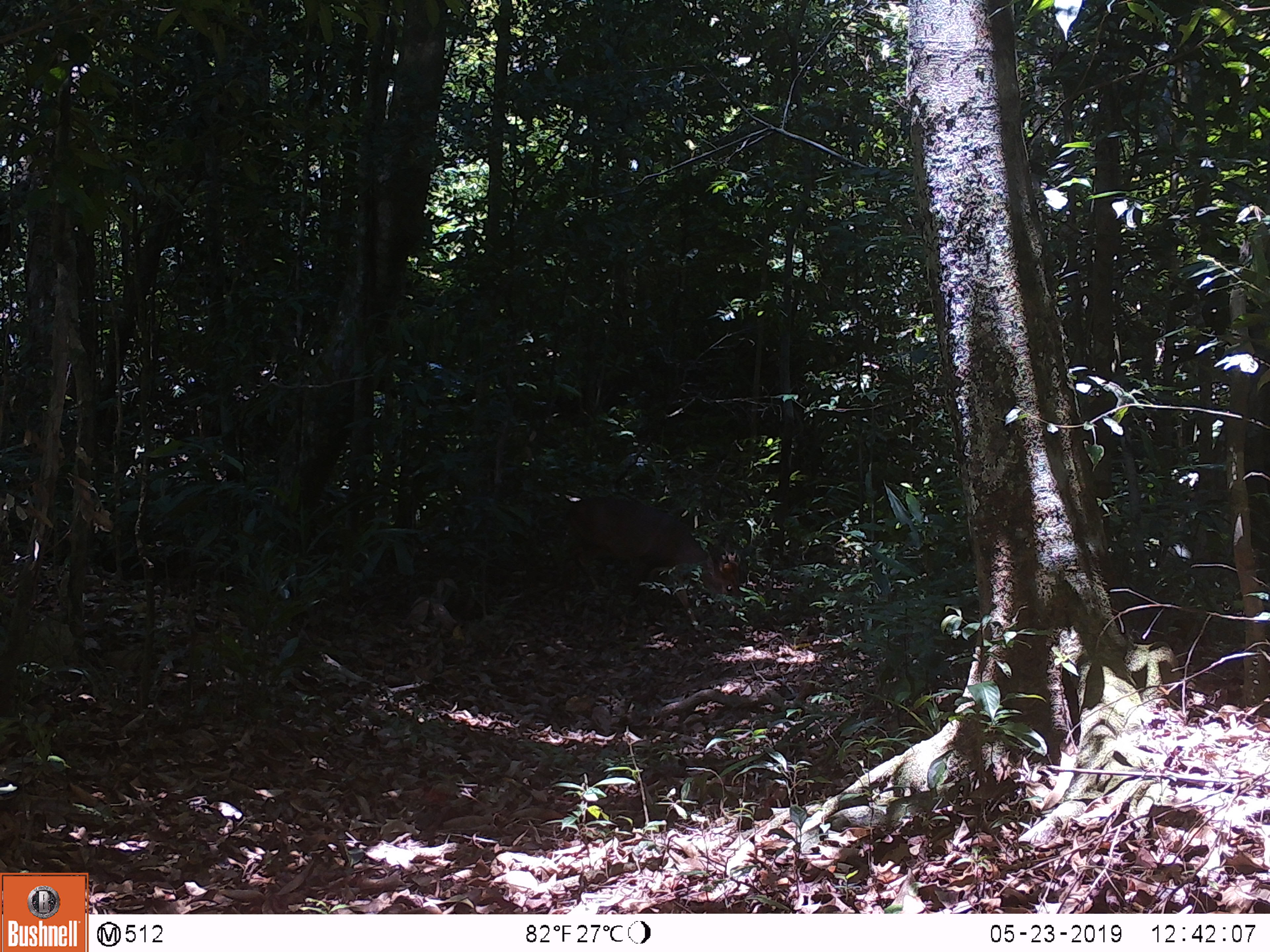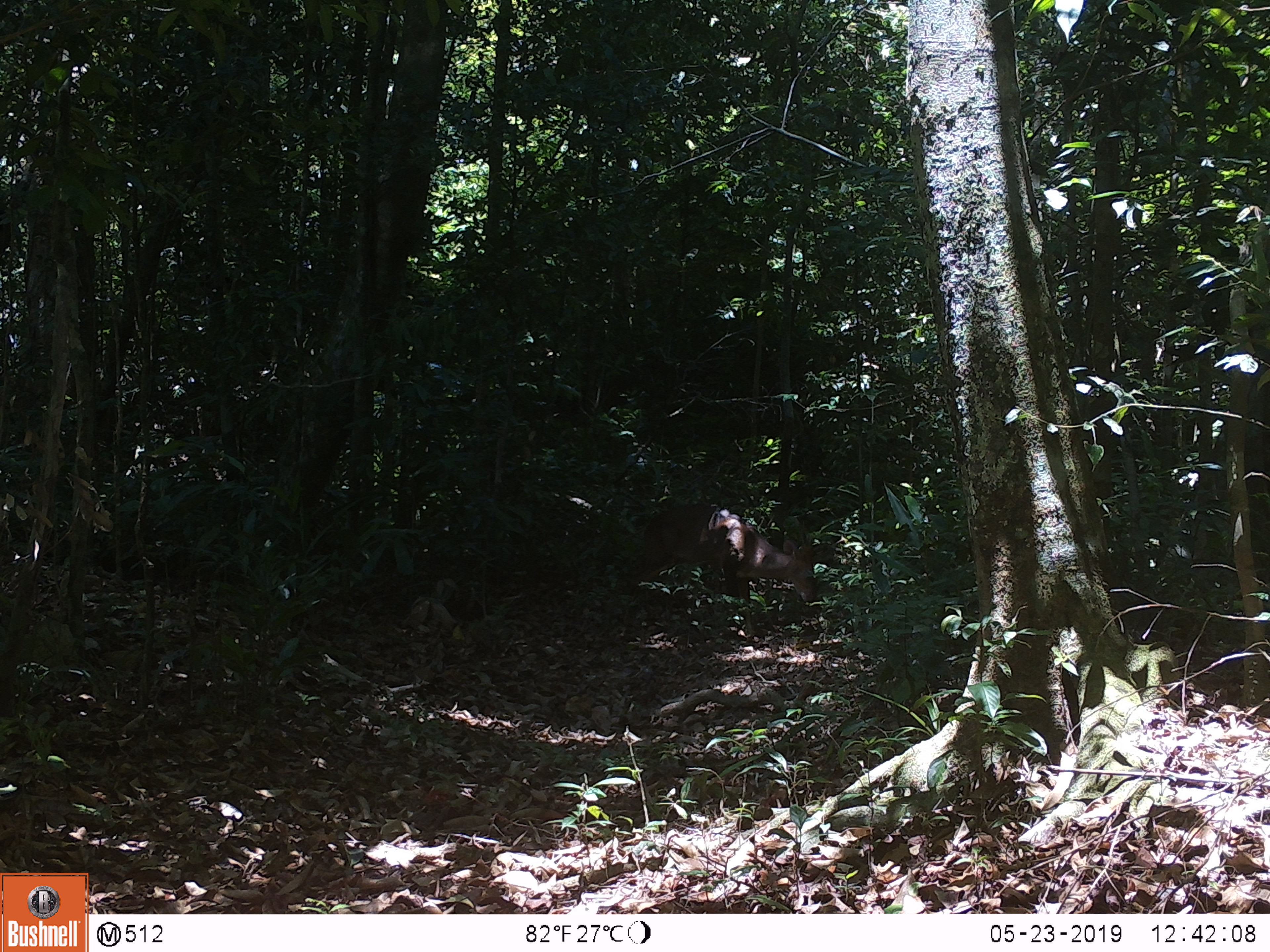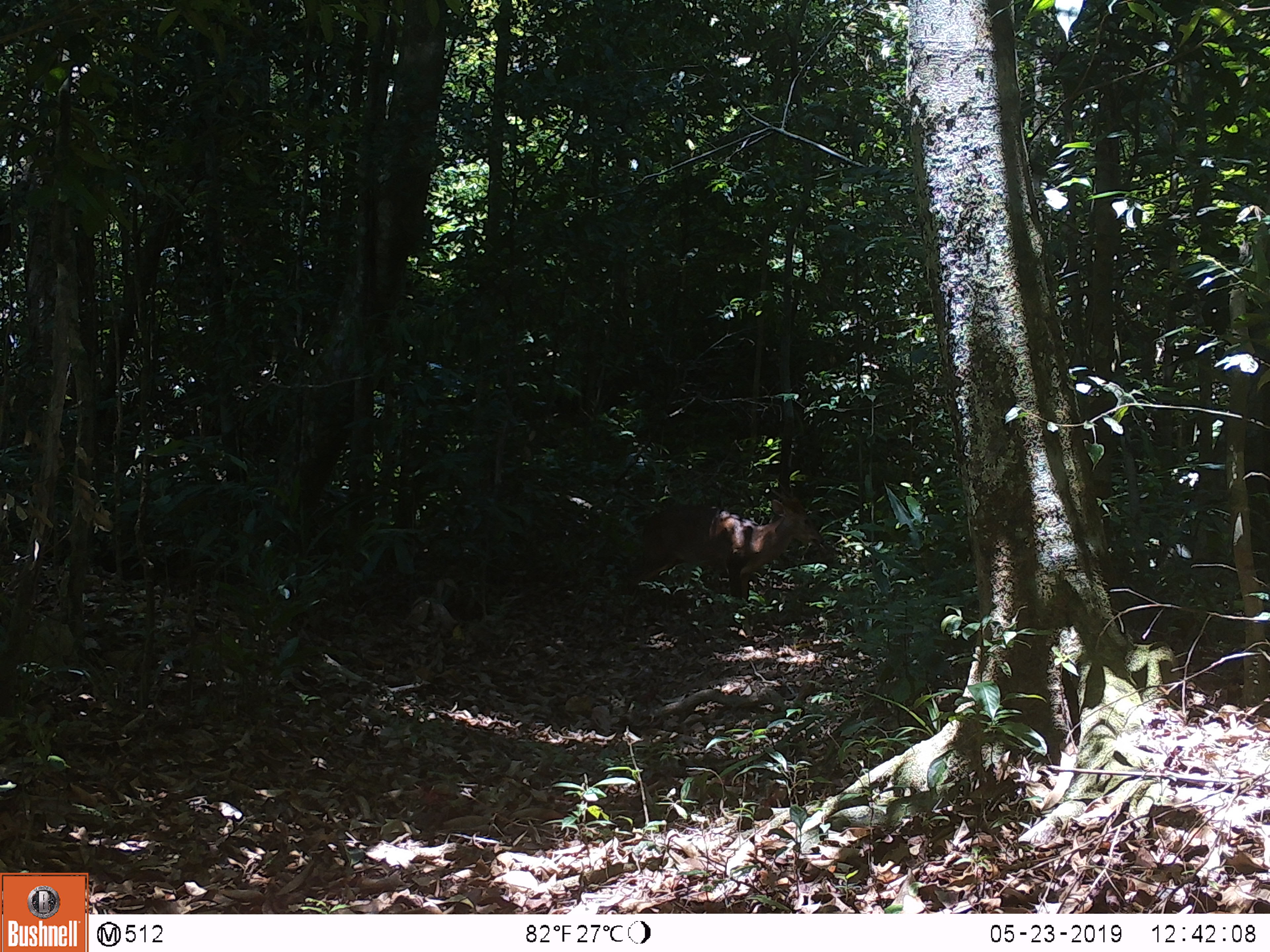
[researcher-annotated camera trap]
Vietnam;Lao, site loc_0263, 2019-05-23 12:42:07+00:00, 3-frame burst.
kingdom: Animalia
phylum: Chordata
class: Mammalia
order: Artiodactyla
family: Cervidae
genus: Muntiacus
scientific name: Muntiacus vuquangensis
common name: large-antlered muntjac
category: large antlered muntjac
Large antlered muntjac (large-antlered muntjac) (Muntiacus vuquangensis). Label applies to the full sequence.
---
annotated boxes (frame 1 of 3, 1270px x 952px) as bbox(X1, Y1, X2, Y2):
large antlered muntjac: bbox(561, 496, 742, 634)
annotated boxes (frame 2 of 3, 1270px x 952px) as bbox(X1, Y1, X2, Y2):
large antlered muntjac: bbox(620, 503, 816, 638)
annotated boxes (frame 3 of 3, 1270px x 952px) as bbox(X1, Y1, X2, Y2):
large antlered muntjac: bbox(623, 477, 825, 639)